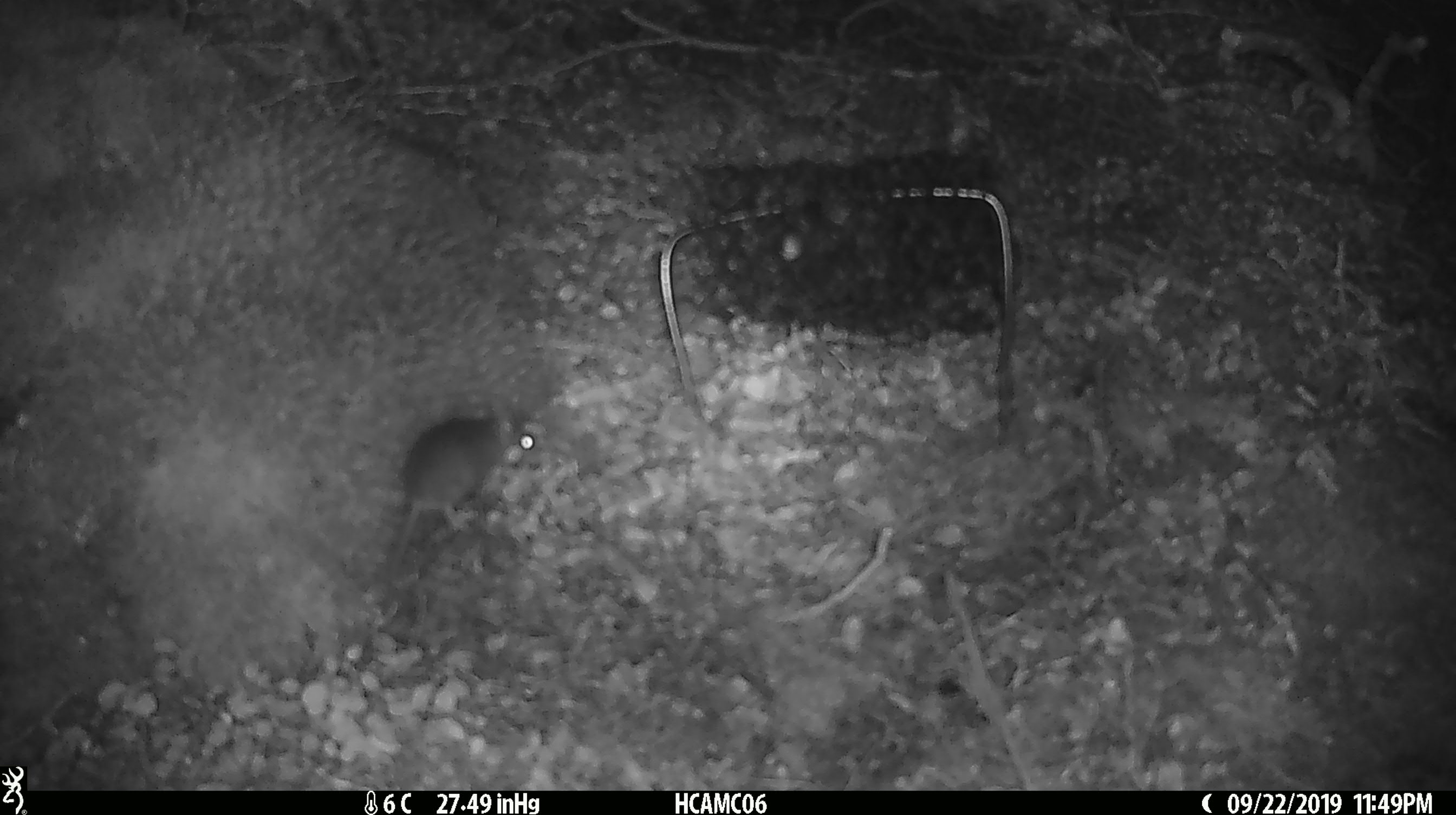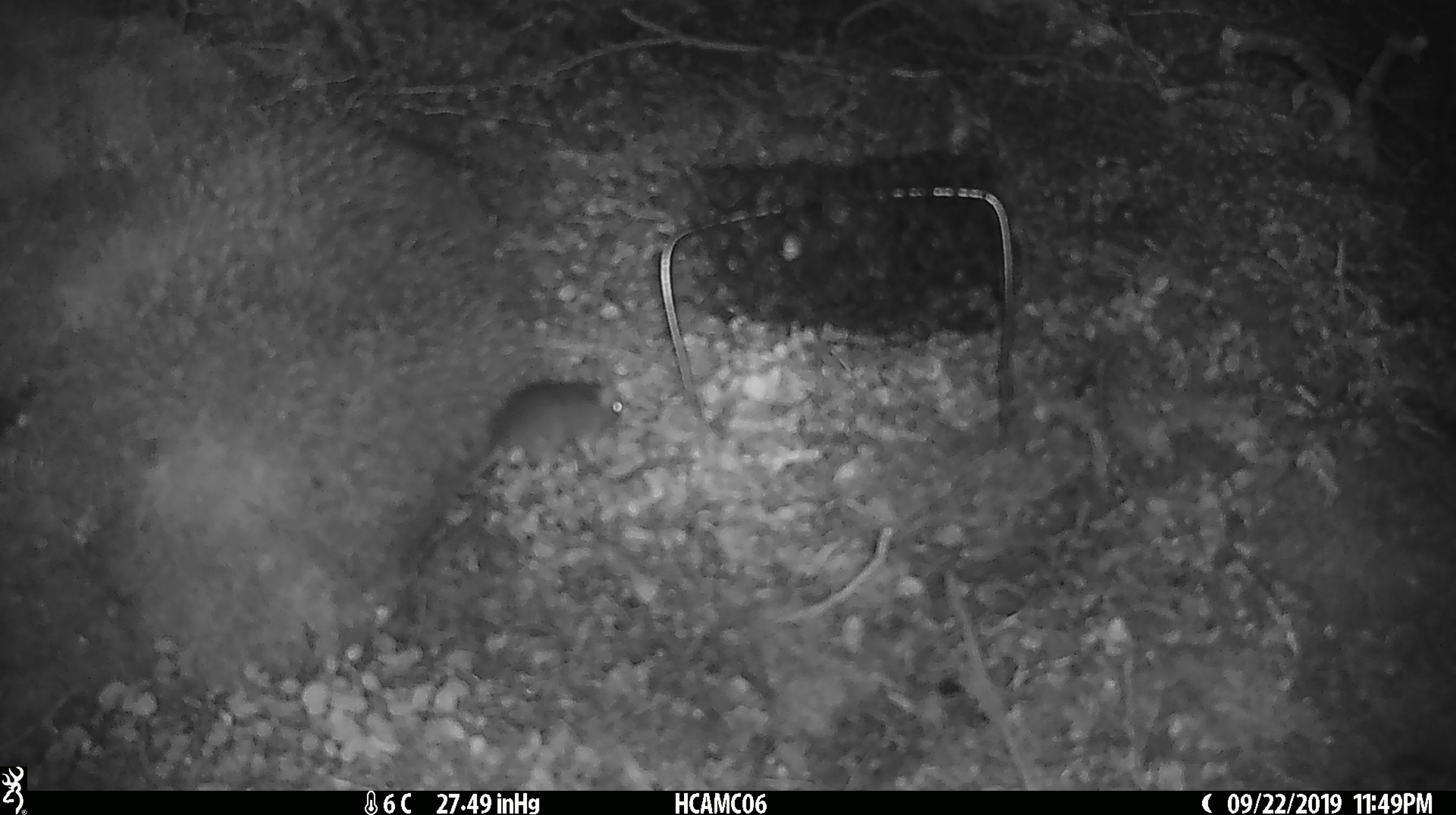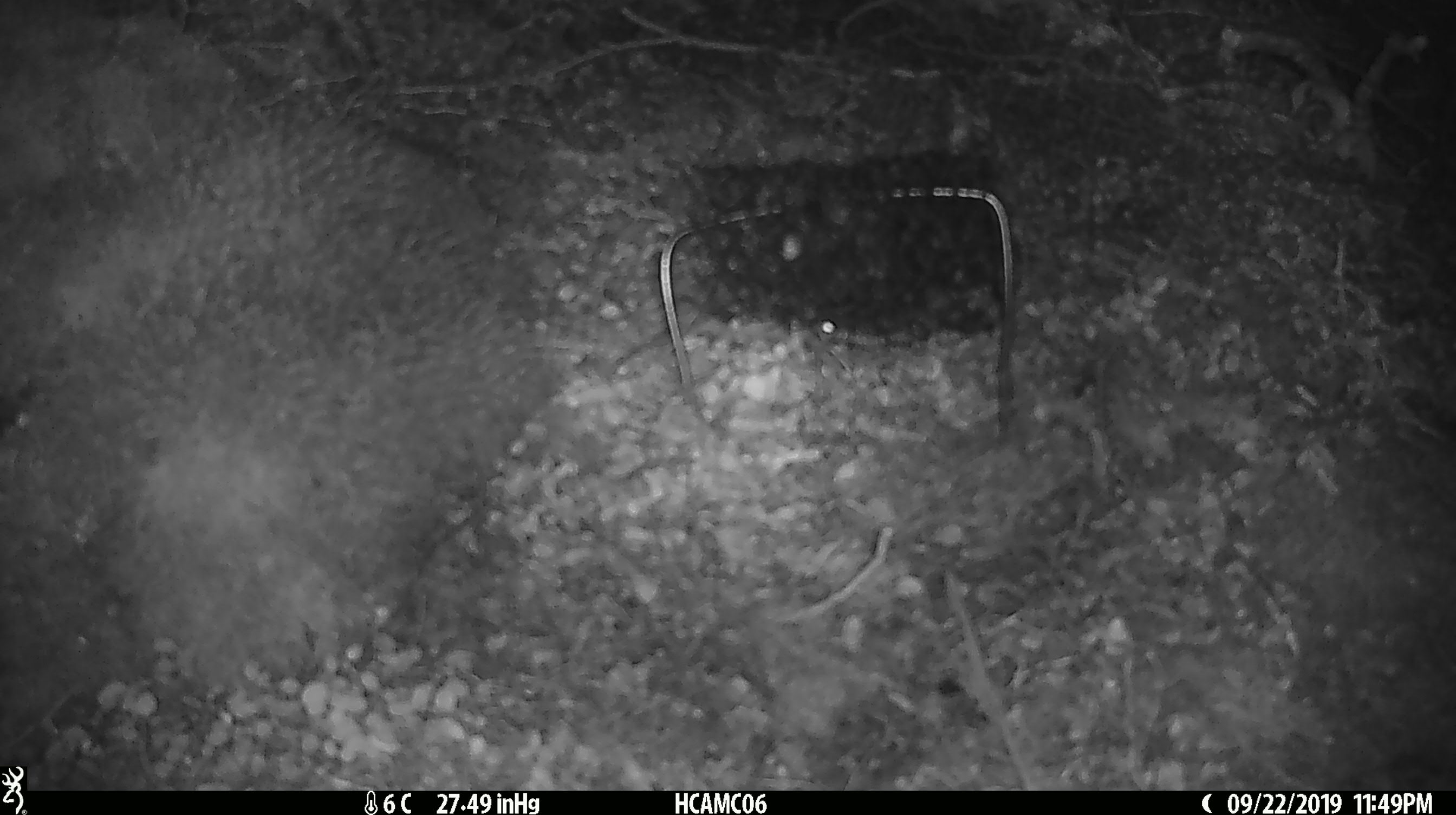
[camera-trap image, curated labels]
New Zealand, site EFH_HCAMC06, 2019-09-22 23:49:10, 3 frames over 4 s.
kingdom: Animalia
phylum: Chordata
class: Mammalia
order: Rodentia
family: Muridae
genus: Mus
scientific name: Mus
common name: mouse